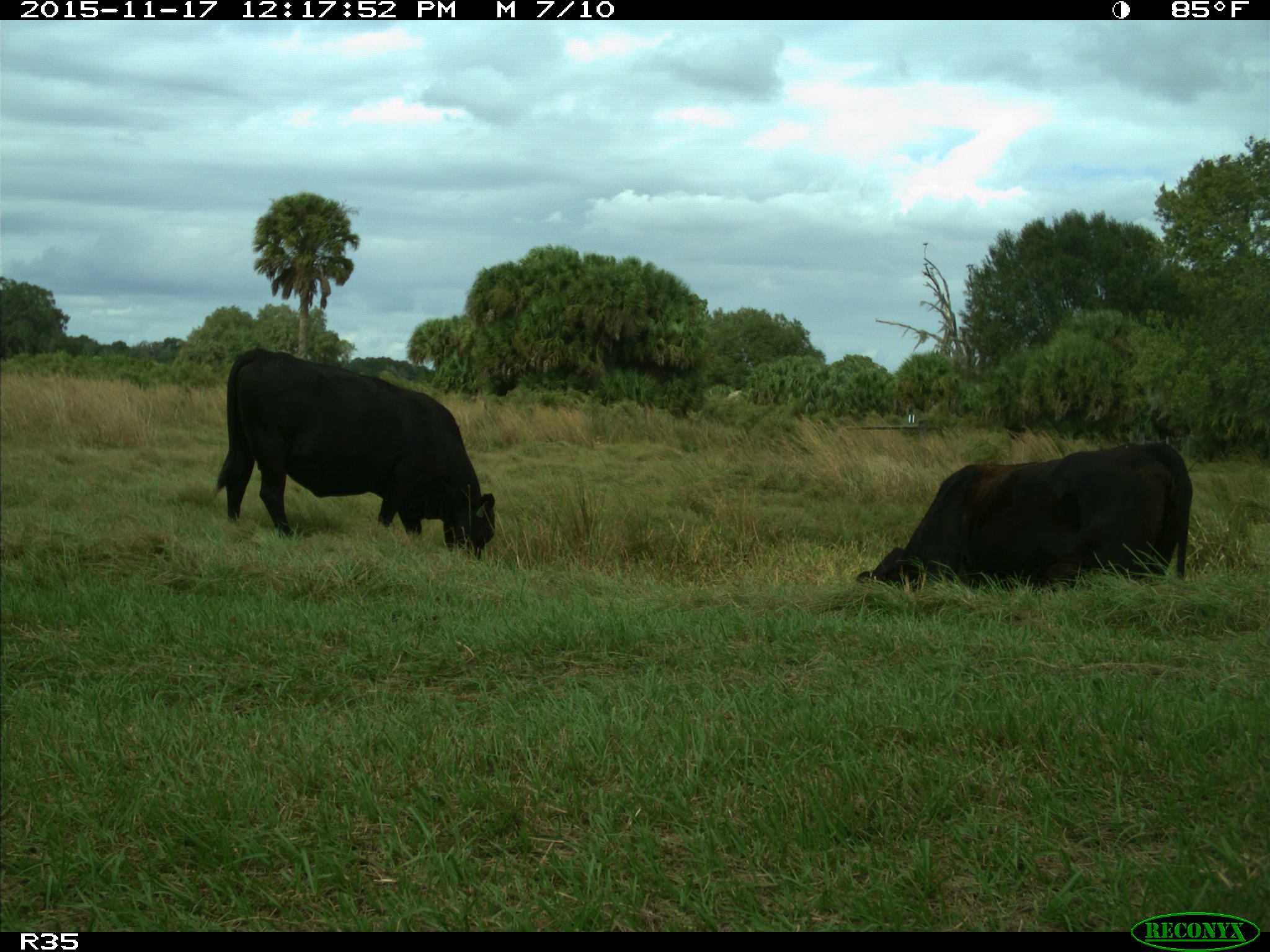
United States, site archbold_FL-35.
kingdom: Animalia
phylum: Chordata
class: Mammalia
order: Artiodactyla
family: Bovidae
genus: Bos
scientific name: Bos taurus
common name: domestic cow